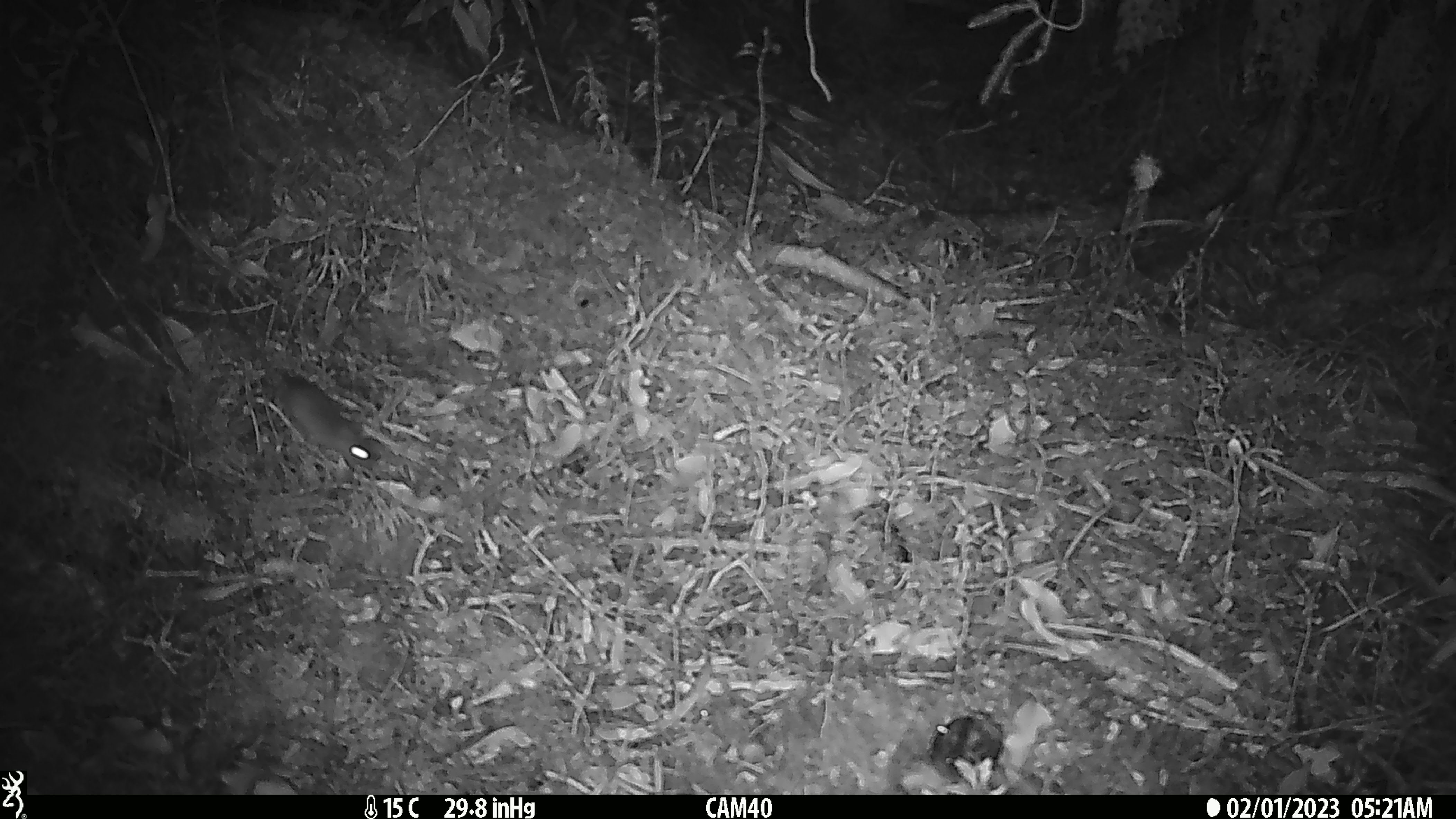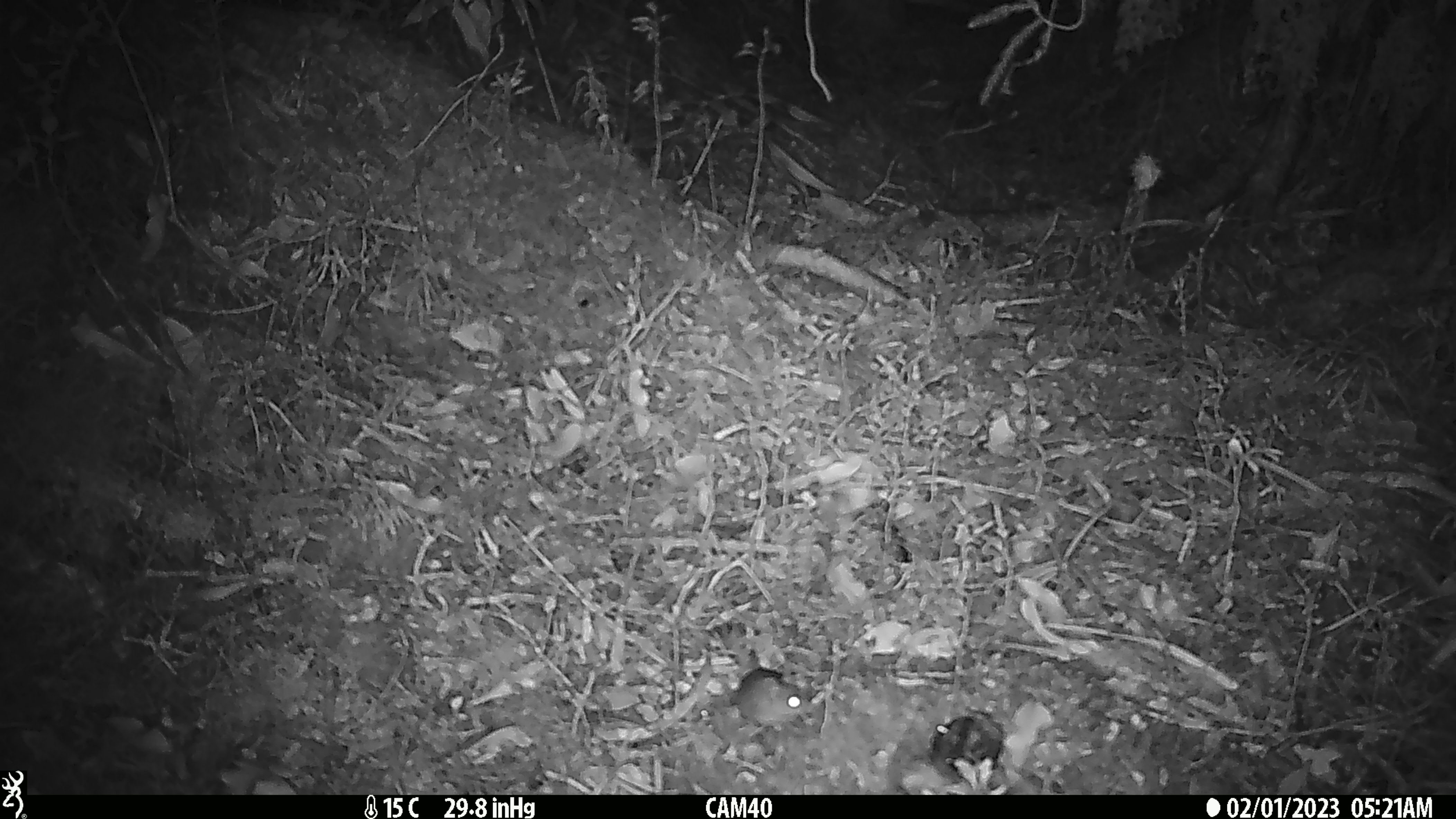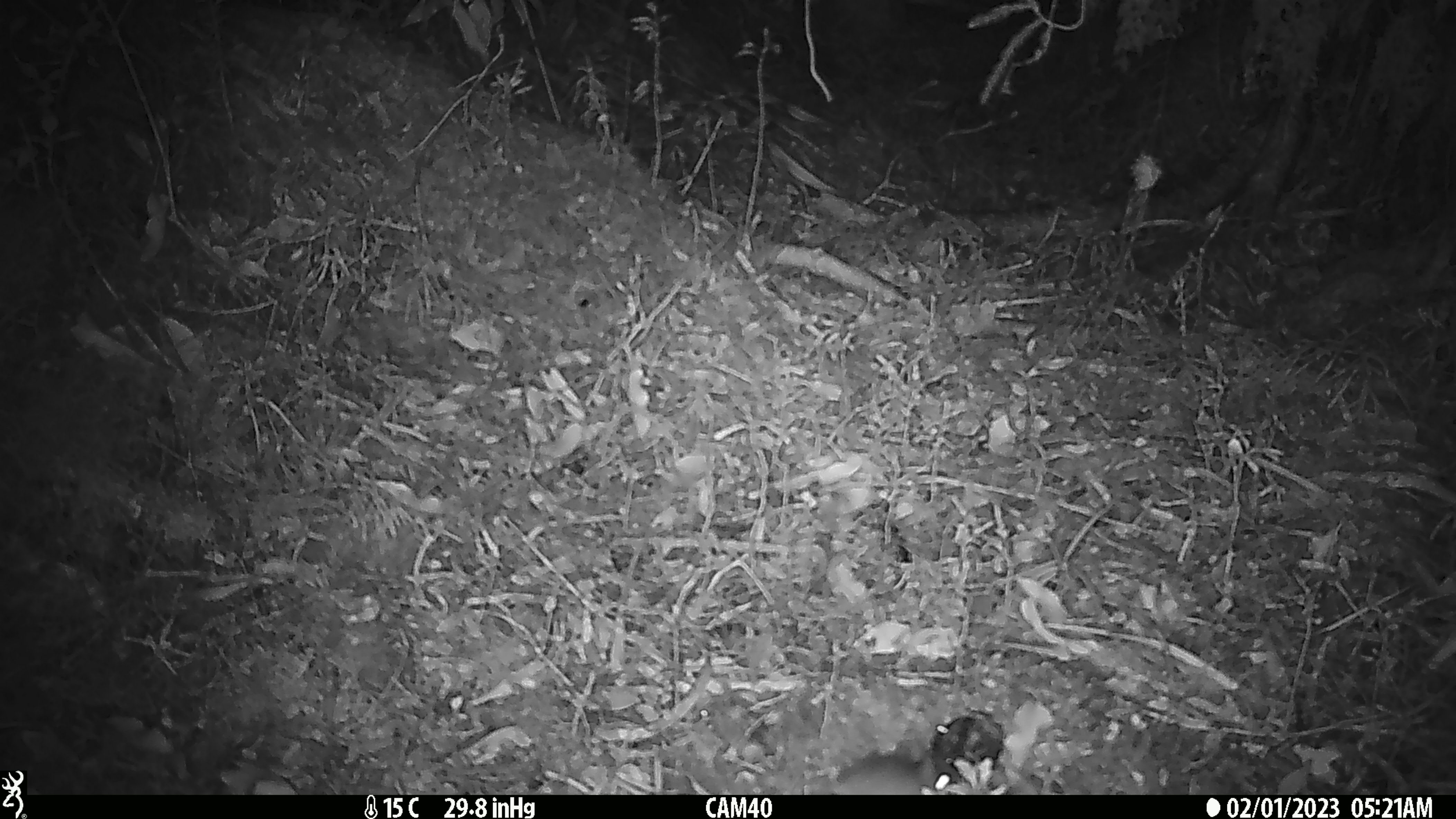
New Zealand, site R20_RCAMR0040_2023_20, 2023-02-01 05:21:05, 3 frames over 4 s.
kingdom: Animalia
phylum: Chordata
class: Mammalia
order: Rodentia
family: Muridae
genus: Mus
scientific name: Mus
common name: mouse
Mouse (Mus).